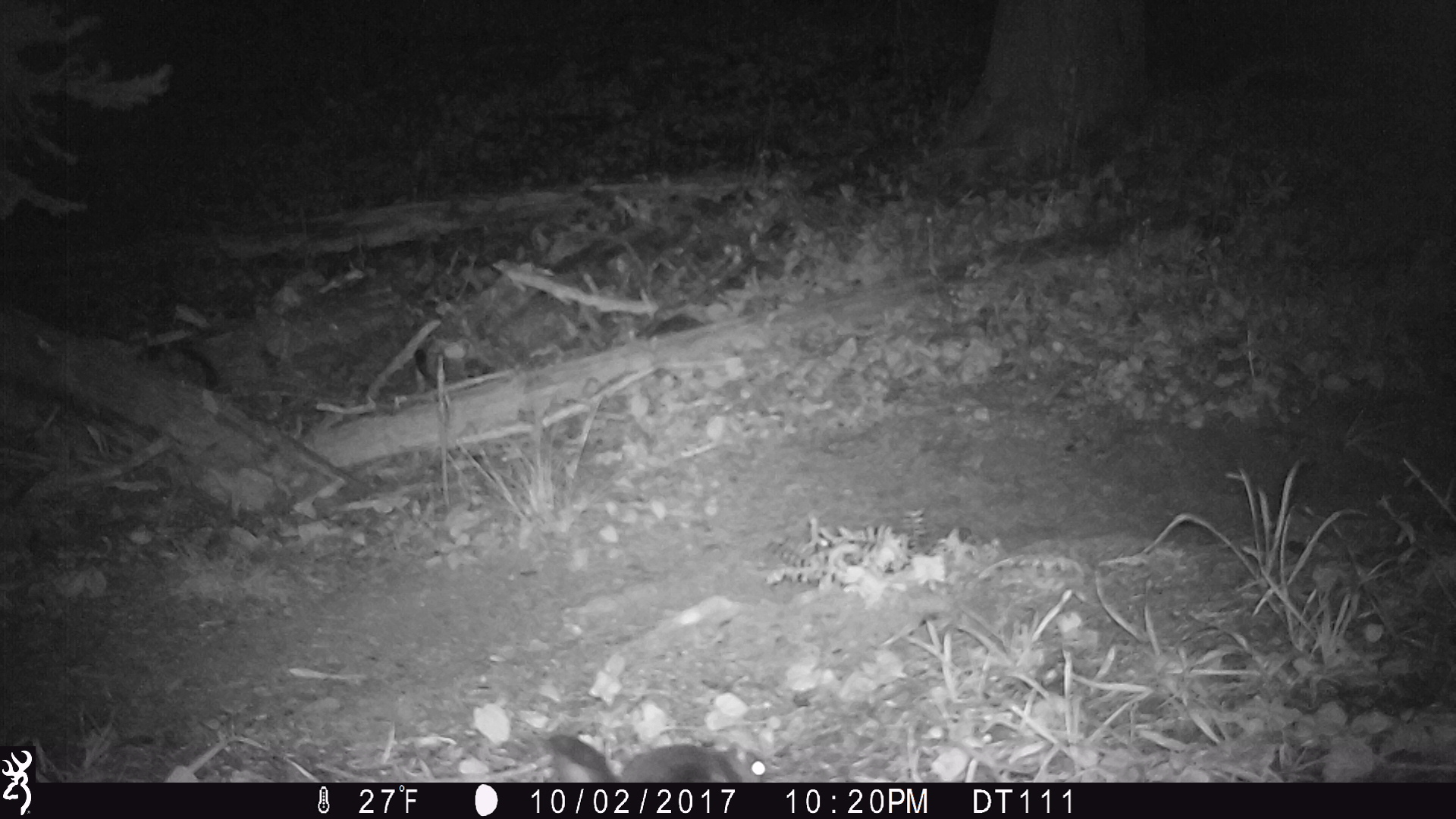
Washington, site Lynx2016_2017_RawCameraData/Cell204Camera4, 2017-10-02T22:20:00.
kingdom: Animalia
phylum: Chordata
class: Mammalia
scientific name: Mammalia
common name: small mammal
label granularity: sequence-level